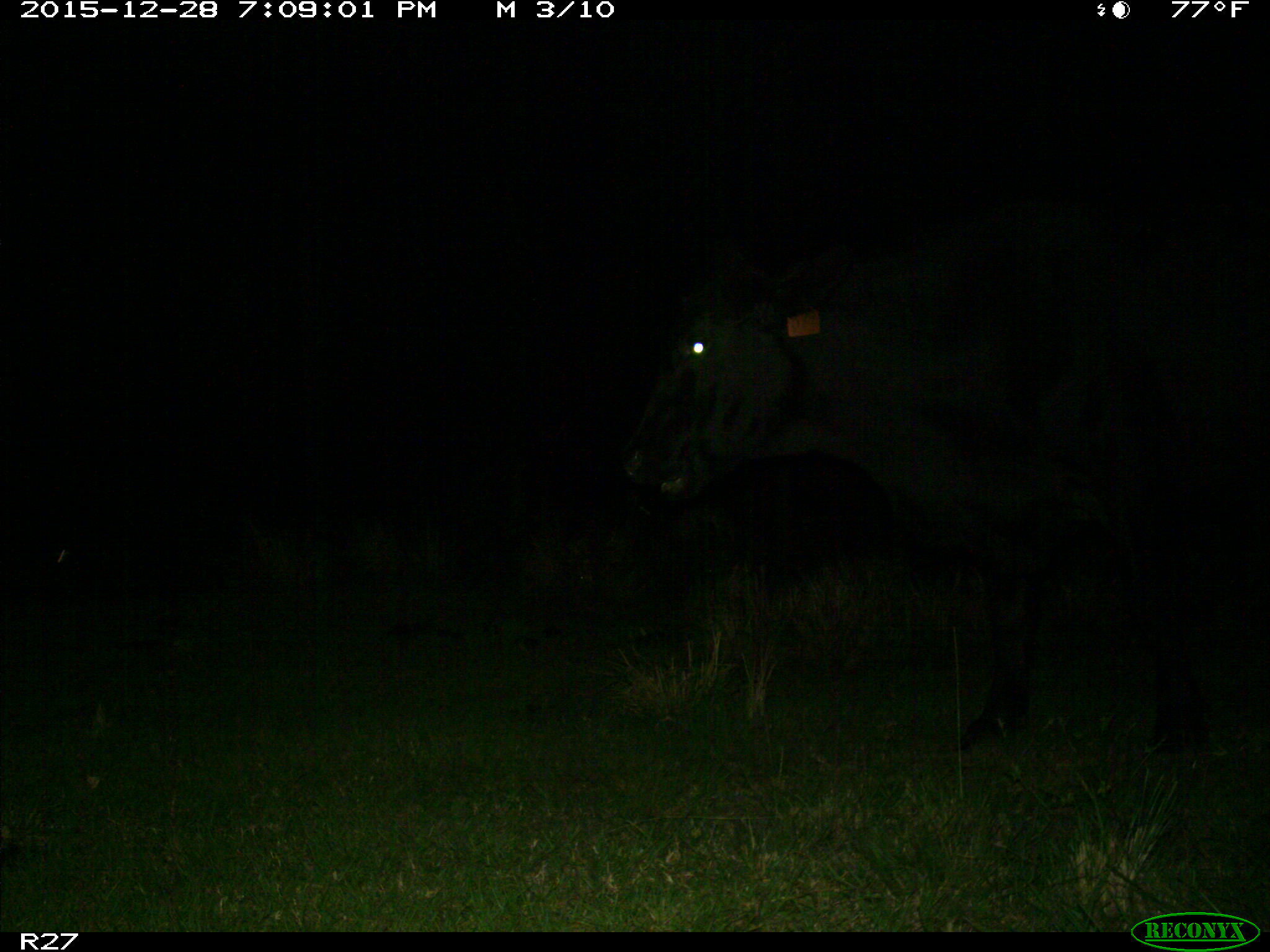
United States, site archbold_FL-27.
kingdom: Animalia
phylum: Chordata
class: Mammalia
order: Artiodactyla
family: Bovidae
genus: Bos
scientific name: Bos taurus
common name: domestic cow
Bos taurus (domestic cow).